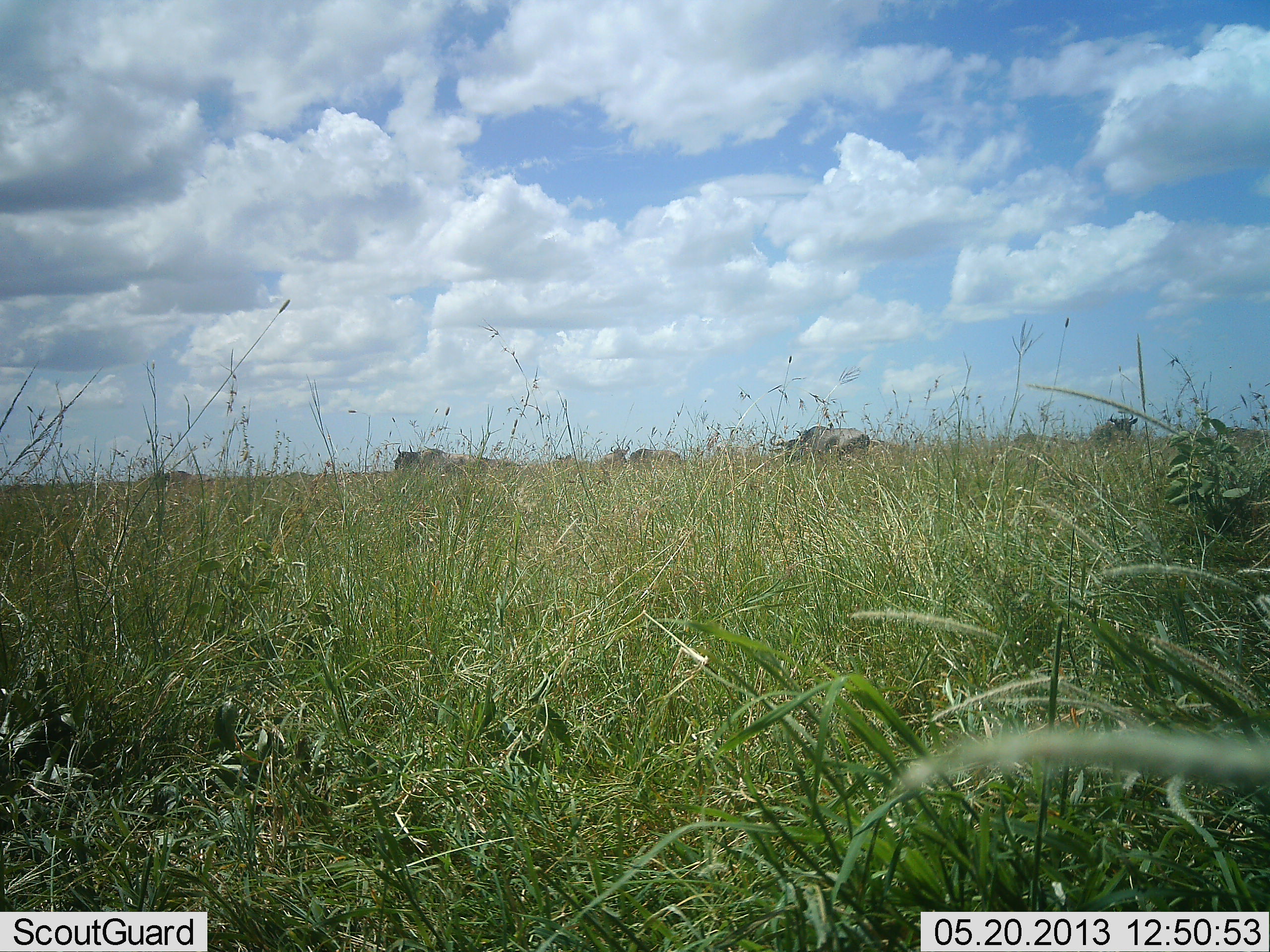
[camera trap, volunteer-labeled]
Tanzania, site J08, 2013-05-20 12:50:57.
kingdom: Animalia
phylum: Chordata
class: Mammalia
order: Artiodactyla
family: Bovidae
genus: Connochaetes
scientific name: Connochaetes taurinus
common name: blue wildebeest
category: wildebeest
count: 9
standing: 100%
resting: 10%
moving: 20%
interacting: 0%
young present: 0%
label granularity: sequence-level